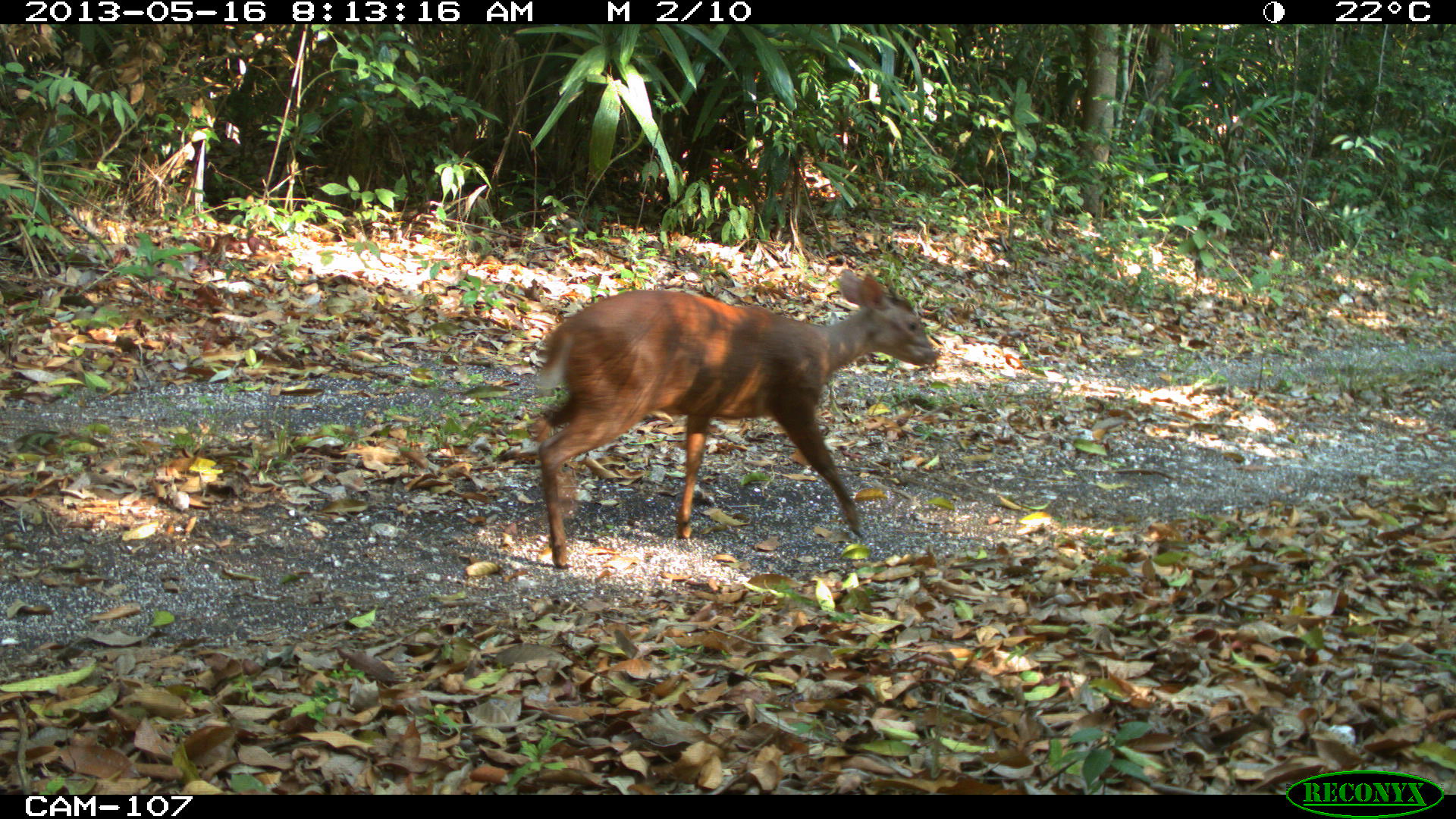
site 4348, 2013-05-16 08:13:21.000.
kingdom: Animalia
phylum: Chordata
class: Mammalia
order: Artiodactyla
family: Cervidae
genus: Mazama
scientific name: Mazama temama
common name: central american red brocket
Mazama temama (central american red brocket), count 1, sex male.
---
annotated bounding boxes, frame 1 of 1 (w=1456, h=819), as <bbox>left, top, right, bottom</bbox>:
mazama temama: <bbox>523, 269, 936, 570</bbox>